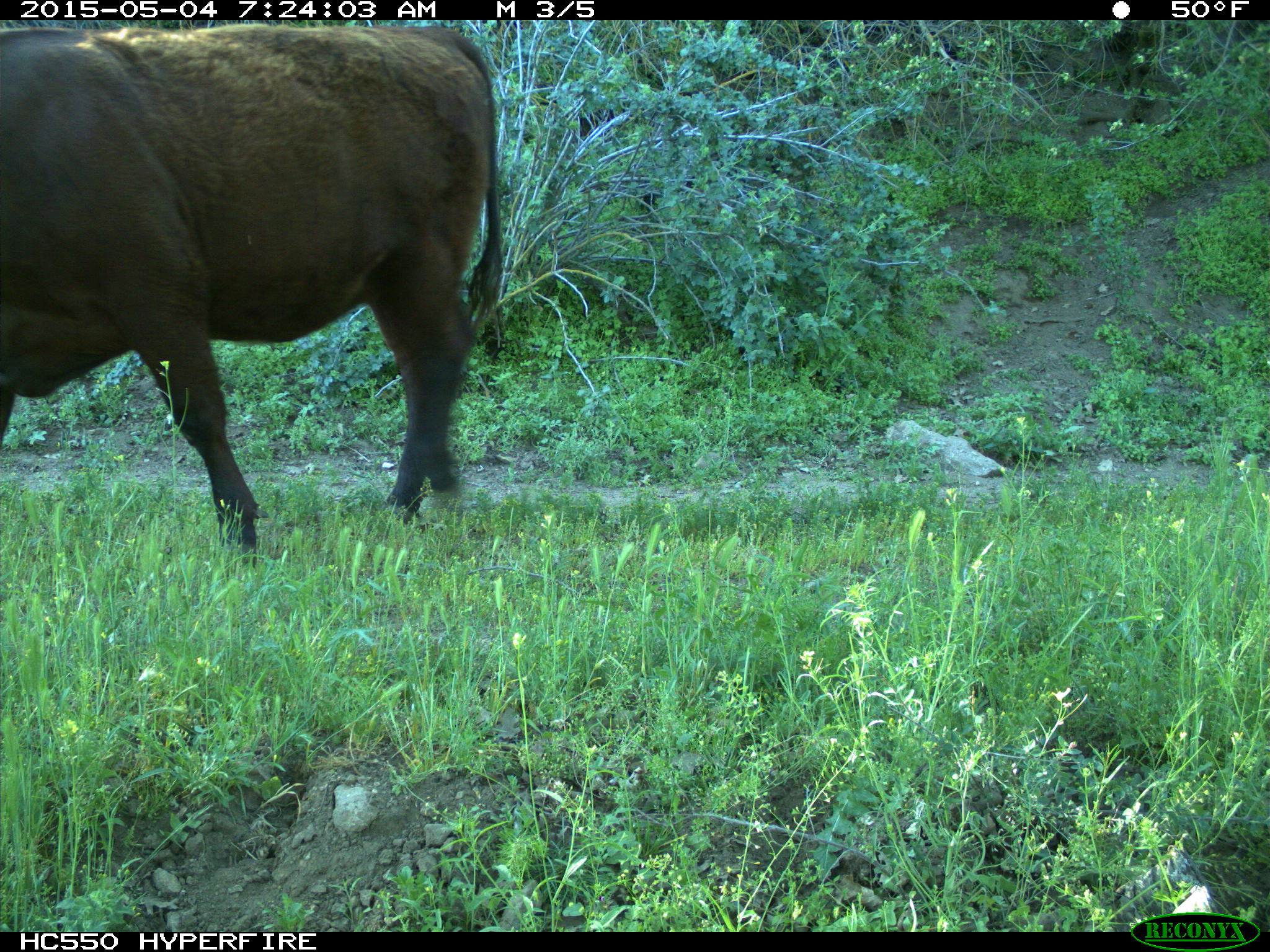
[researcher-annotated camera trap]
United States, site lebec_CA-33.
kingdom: Animalia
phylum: Chordata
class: Mammalia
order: Artiodactyla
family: Bovidae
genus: Bos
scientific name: Bos taurus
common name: domestic cow